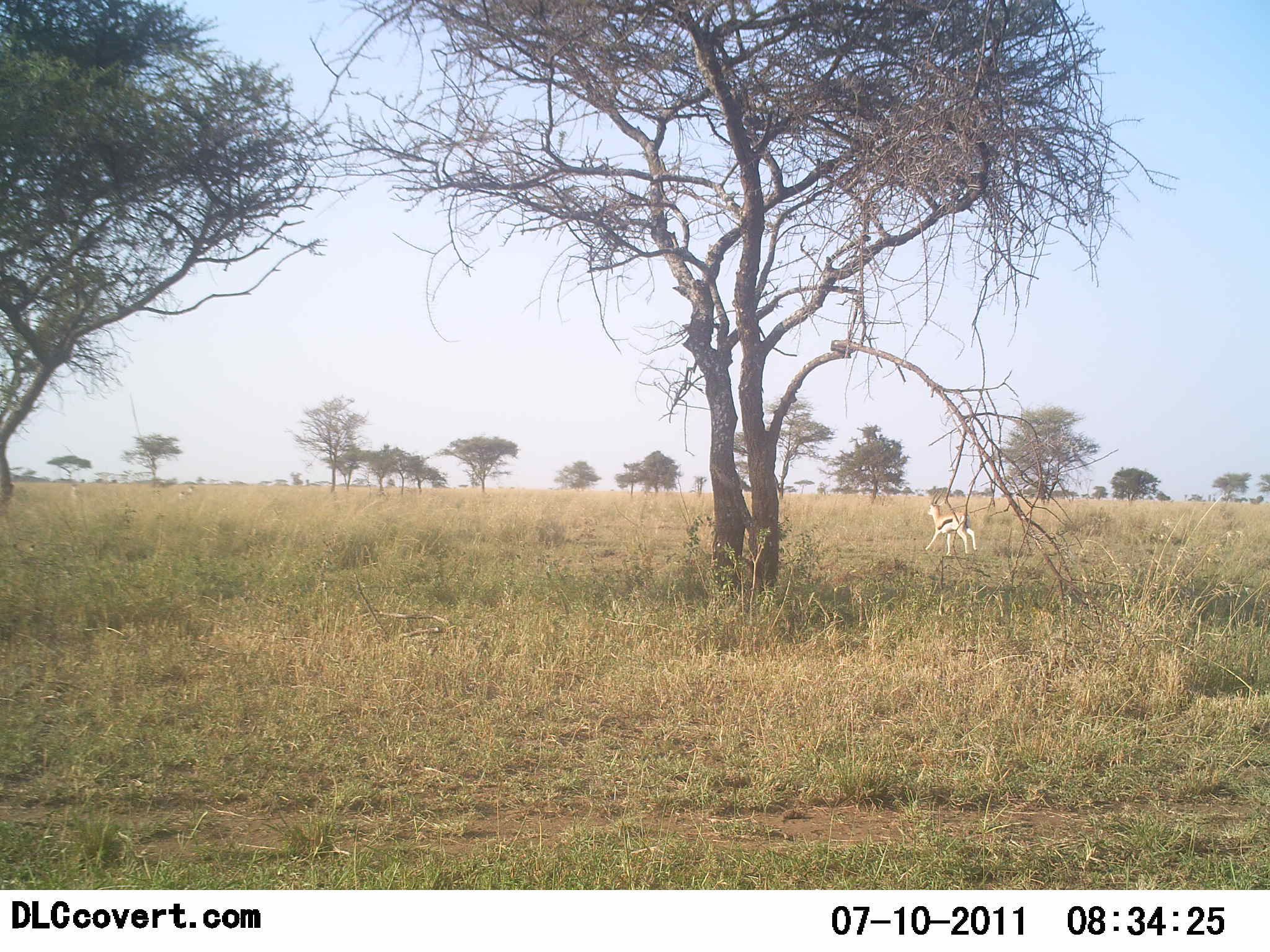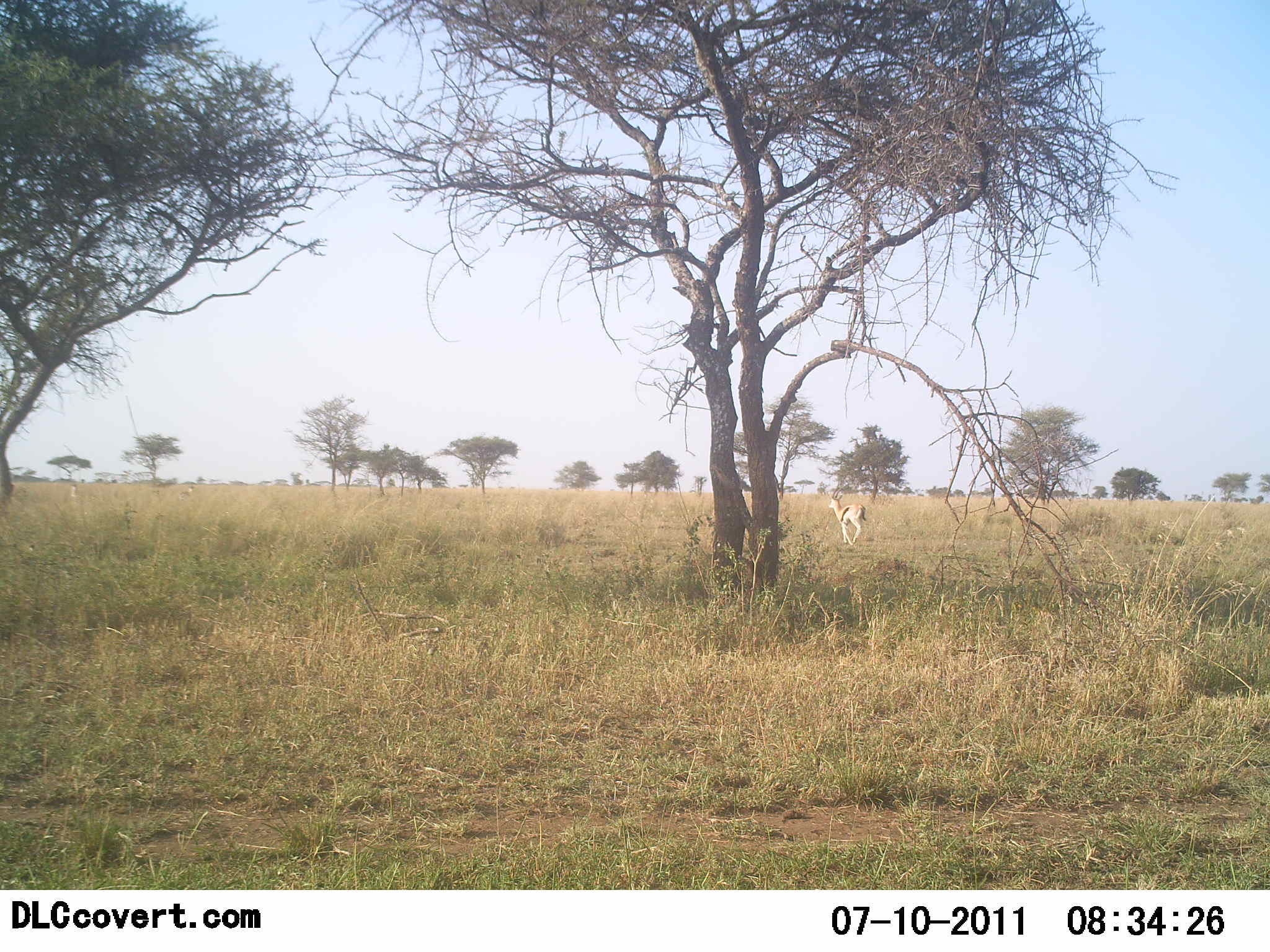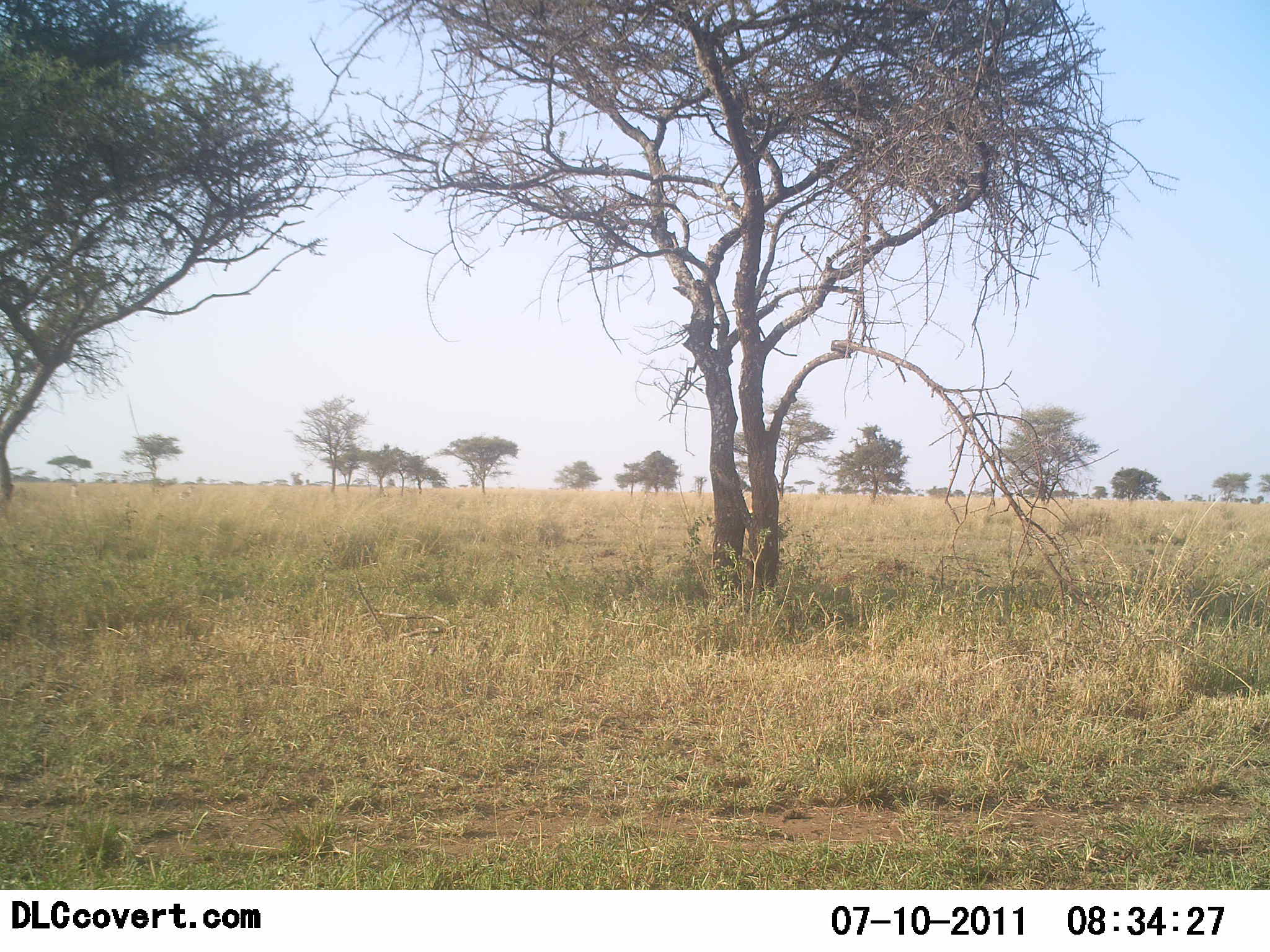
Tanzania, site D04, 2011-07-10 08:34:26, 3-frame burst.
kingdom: Animalia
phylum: Chordata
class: Mammalia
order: Artiodactyla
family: Bovidae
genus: Eudorcas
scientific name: Eudorcas thomsonii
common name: thomson's gazelle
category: gazellethomsons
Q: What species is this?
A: Gazellethomsons (thomson's gazelle) (Eudorcas thomsonii).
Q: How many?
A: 1.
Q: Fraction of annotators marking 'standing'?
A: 0%.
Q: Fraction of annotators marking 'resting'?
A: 0%.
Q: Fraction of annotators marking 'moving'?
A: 100%.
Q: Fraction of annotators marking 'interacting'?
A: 0%.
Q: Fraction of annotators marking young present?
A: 9%.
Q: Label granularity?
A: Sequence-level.